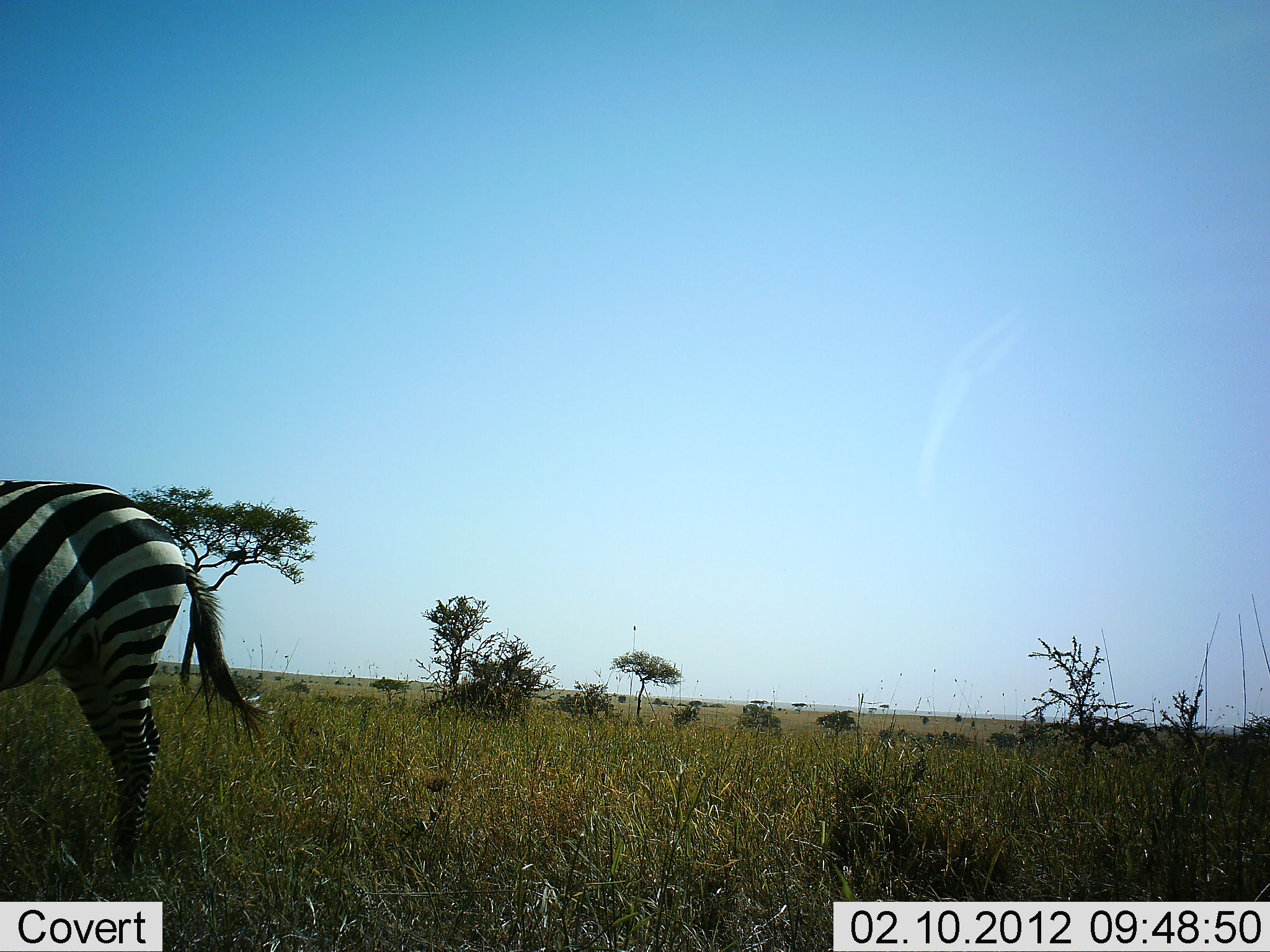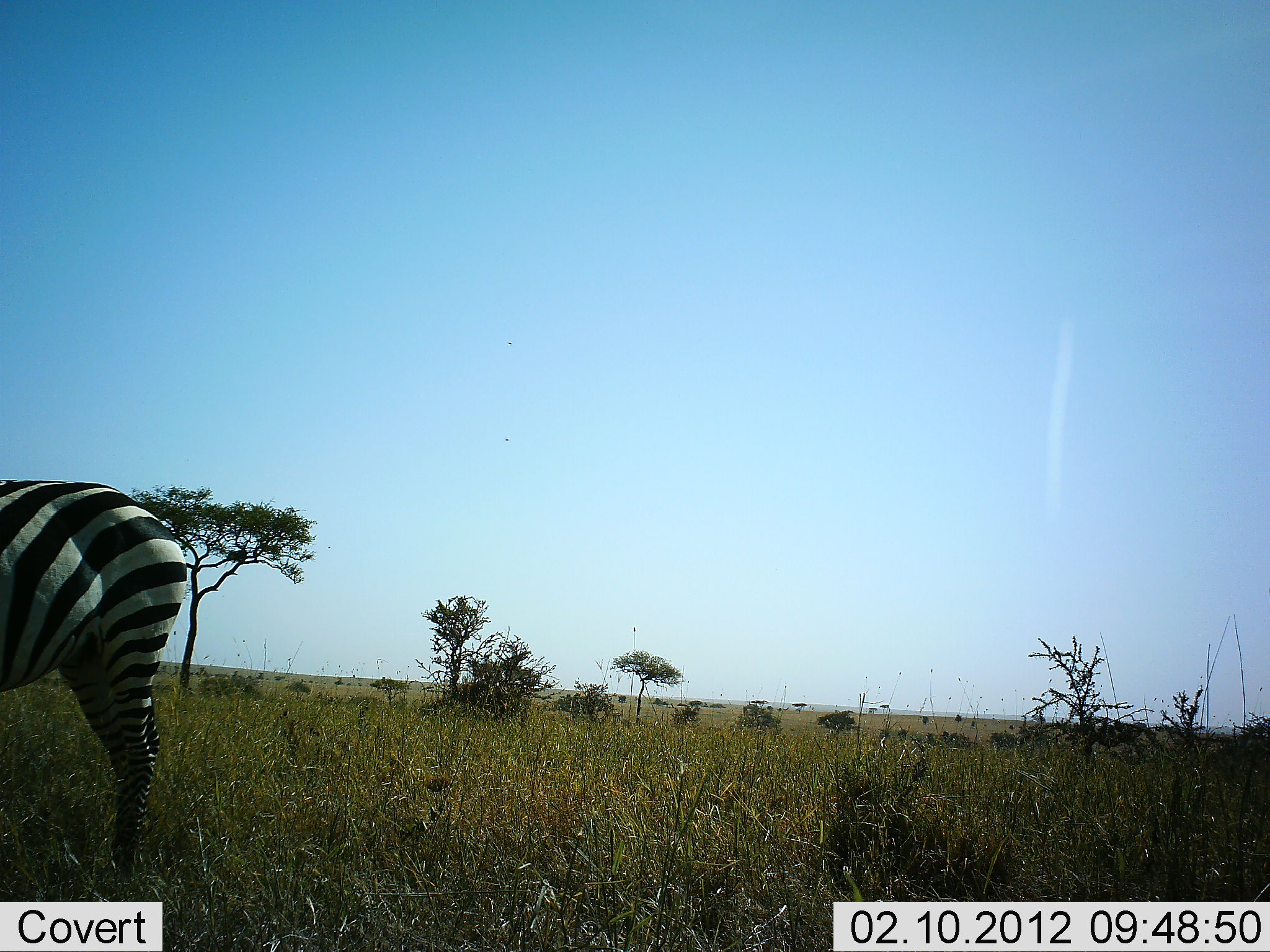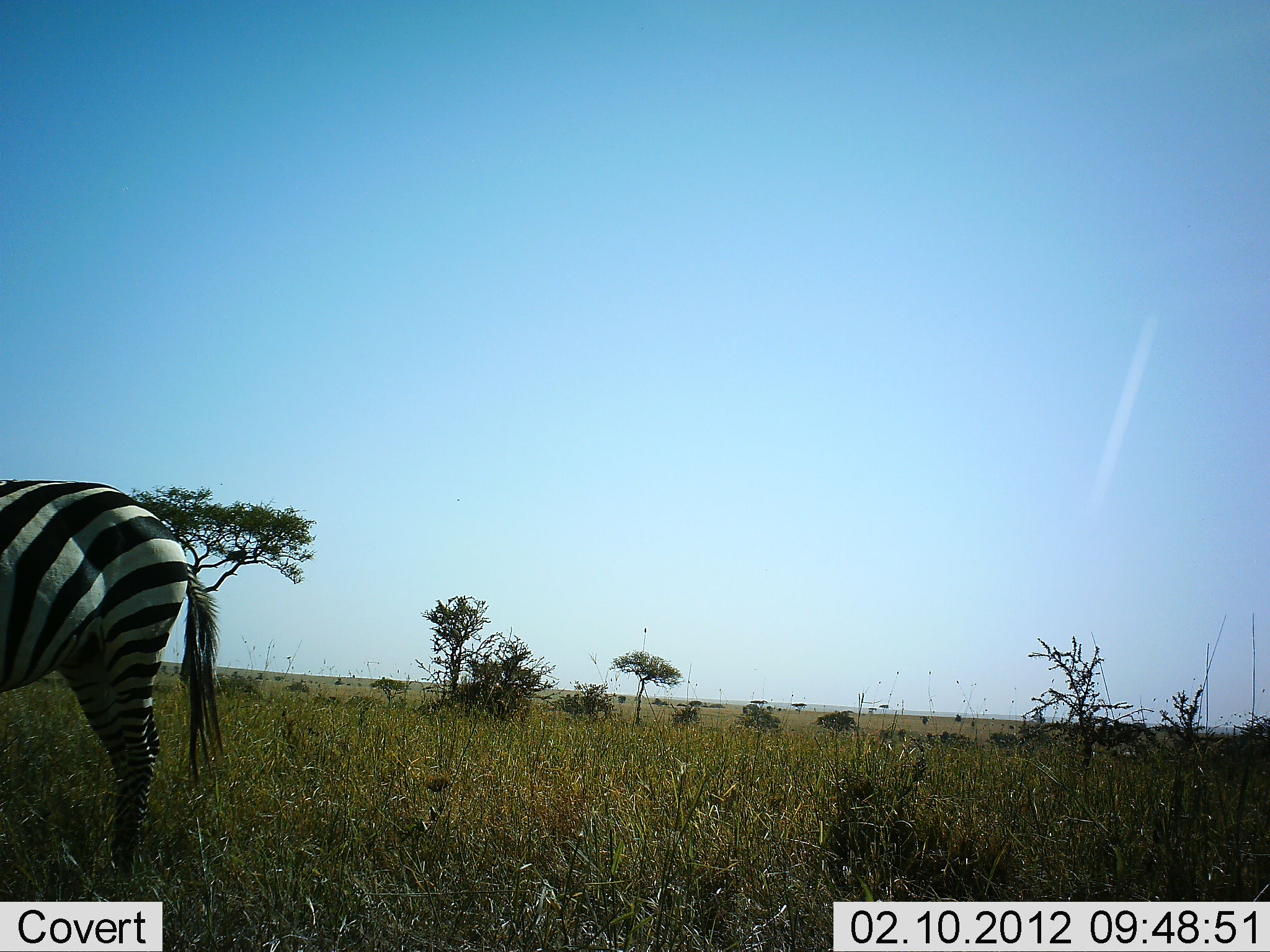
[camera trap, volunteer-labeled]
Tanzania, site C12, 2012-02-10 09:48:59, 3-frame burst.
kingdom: Animalia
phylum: Chordata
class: Mammalia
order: Perissodactyla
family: Equidae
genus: Equus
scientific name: Equus quagga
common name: plains zebra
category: zebra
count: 1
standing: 100%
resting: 0%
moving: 4%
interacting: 0%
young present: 0%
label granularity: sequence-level